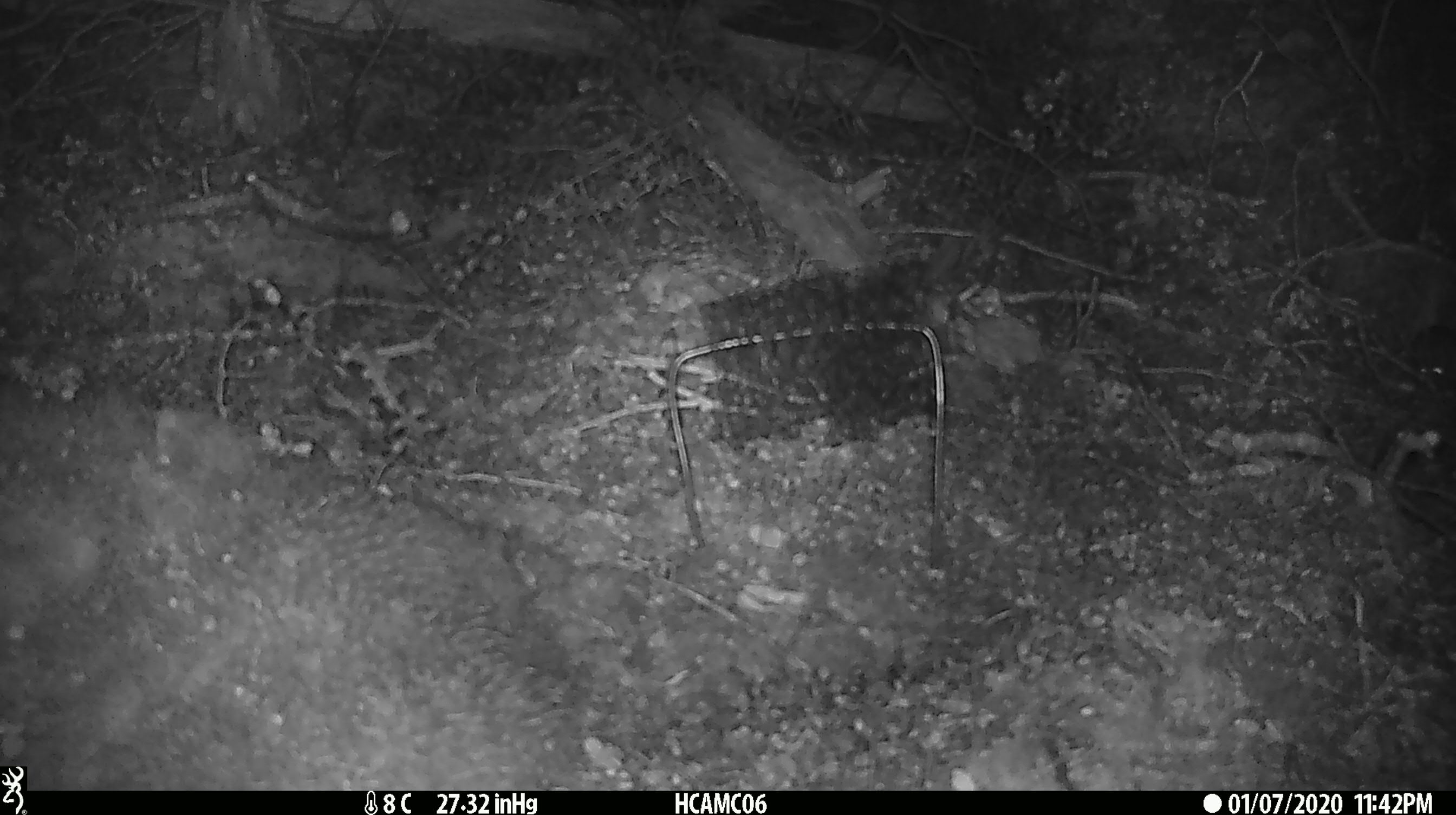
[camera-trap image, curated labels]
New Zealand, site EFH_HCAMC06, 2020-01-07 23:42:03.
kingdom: Animalia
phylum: Chordata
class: Mammalia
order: Rodentia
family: Muridae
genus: Mus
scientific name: Mus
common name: mouse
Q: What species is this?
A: Mouse (Mus).